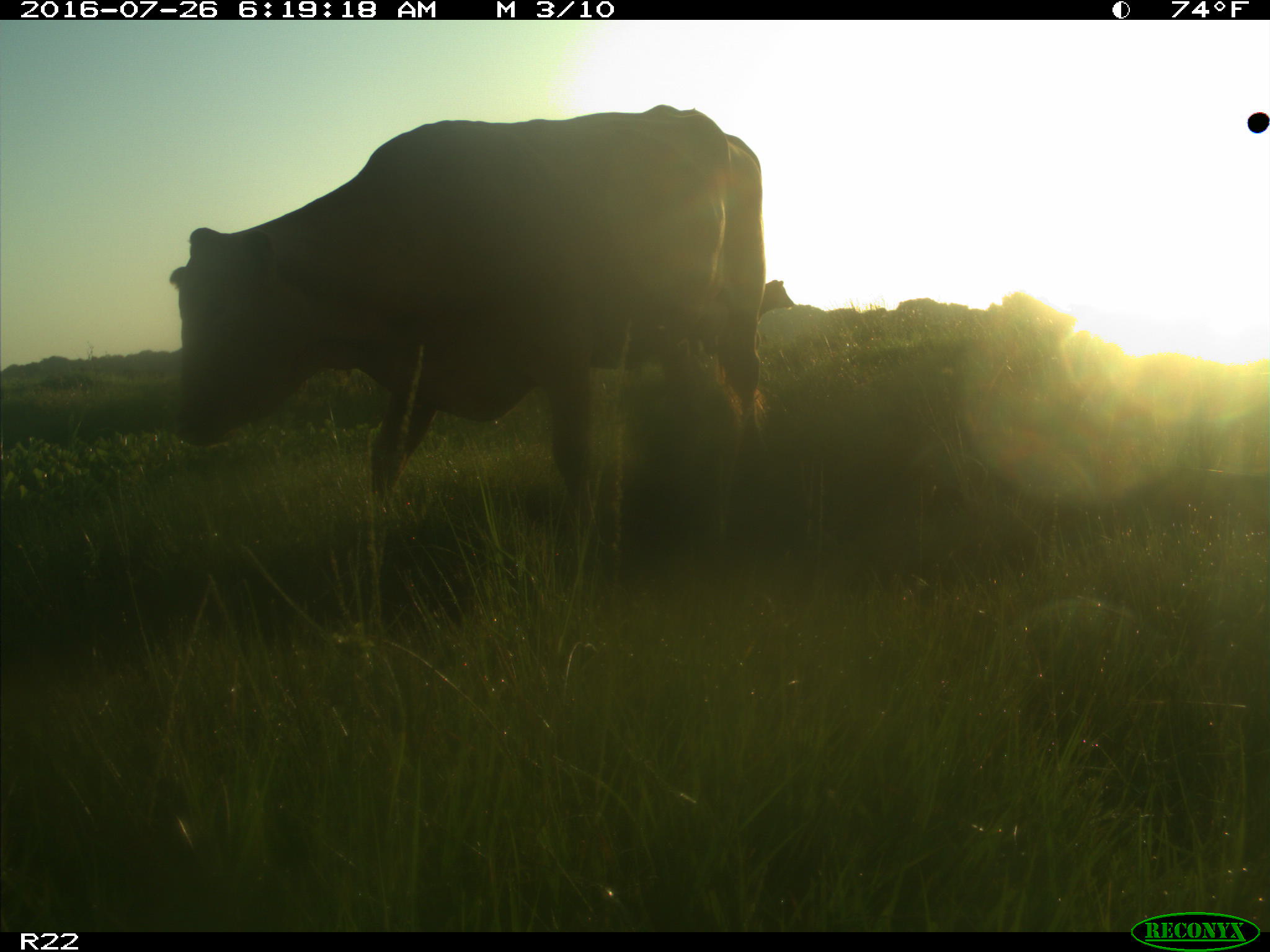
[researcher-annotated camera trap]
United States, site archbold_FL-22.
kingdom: Animalia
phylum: Chordata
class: Mammalia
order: Artiodactyla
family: Bovidae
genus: Bos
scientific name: Bos taurus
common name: domestic cow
Bos taurus (domestic cow).